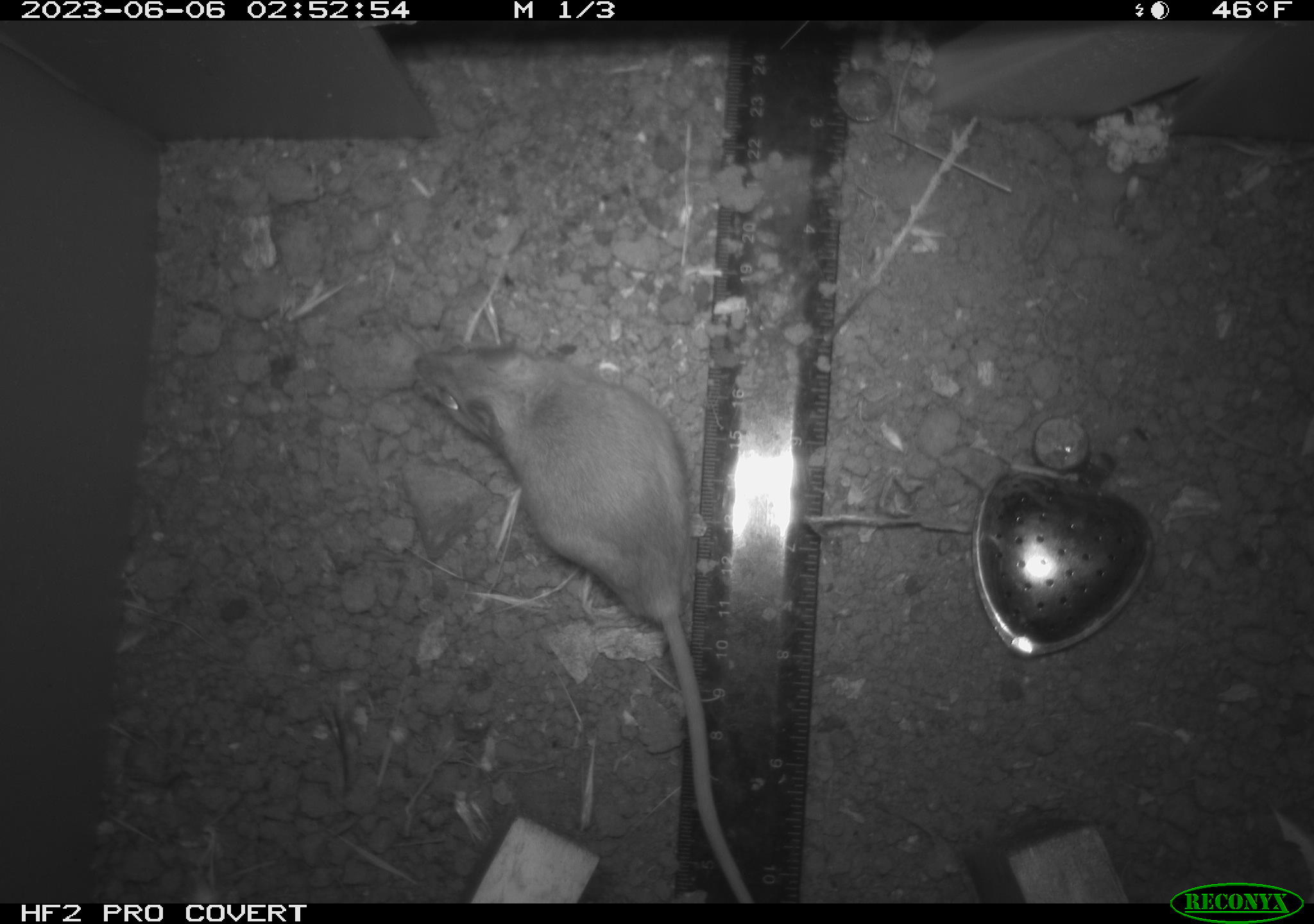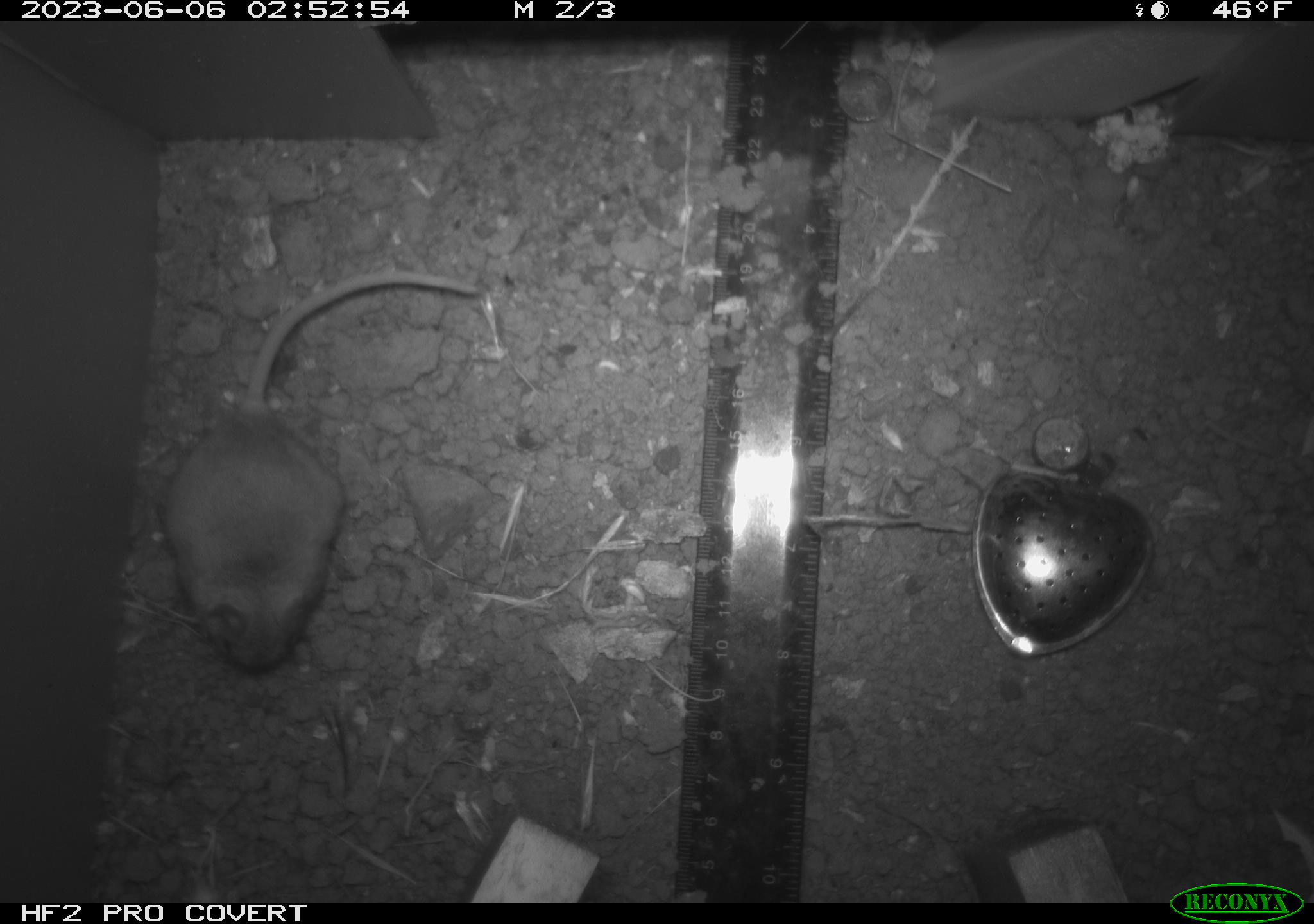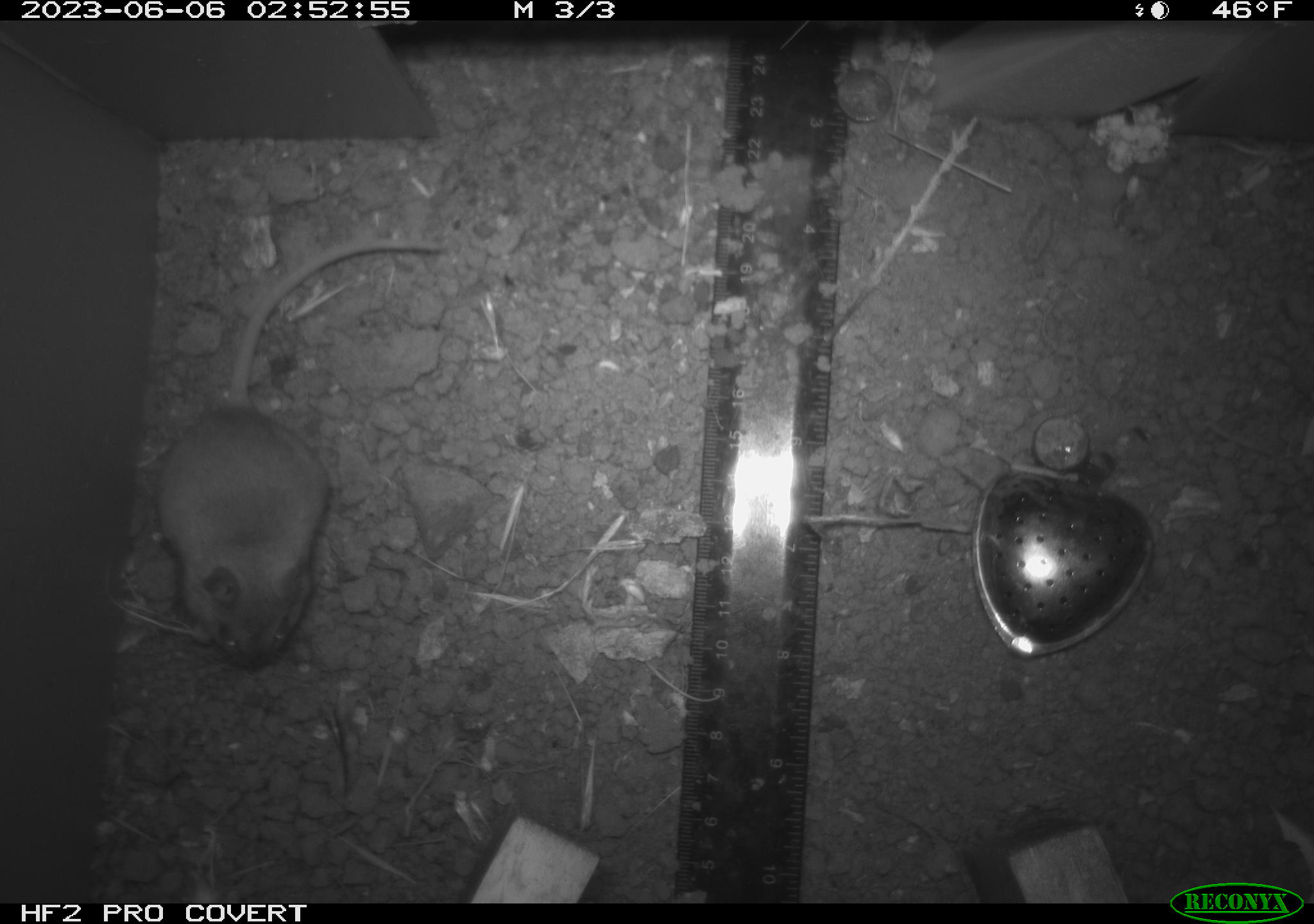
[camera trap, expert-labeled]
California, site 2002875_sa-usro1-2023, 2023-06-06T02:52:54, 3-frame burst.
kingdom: Animalia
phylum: Chordata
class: Mammalia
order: Rodentia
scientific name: Rodentia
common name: mouse species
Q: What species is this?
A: Mouse species (Rodentia).